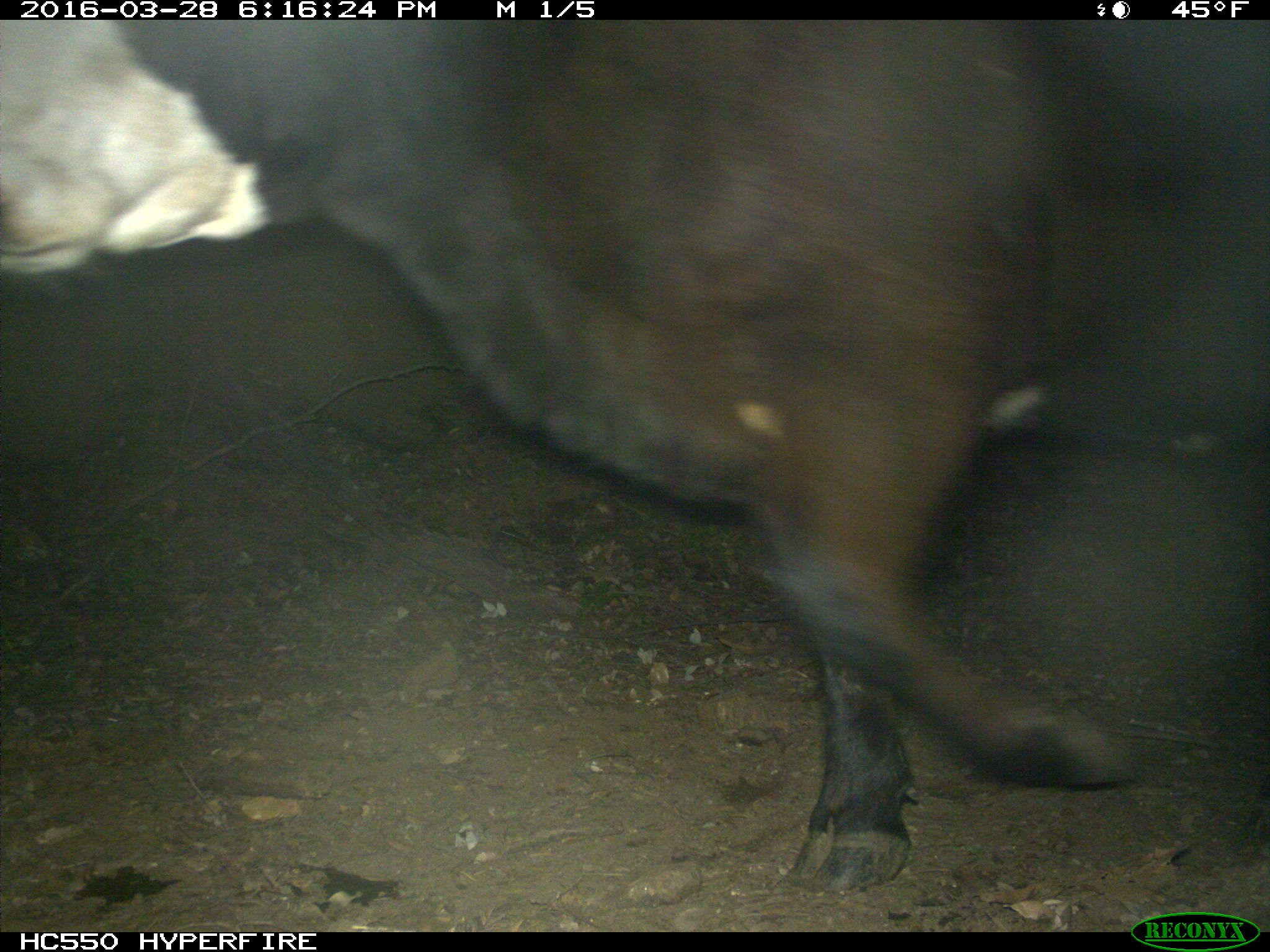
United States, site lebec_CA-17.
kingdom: Animalia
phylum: Chordata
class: Mammalia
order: Artiodactyla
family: Bovidae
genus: Bos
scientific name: Bos taurus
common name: domestic cow